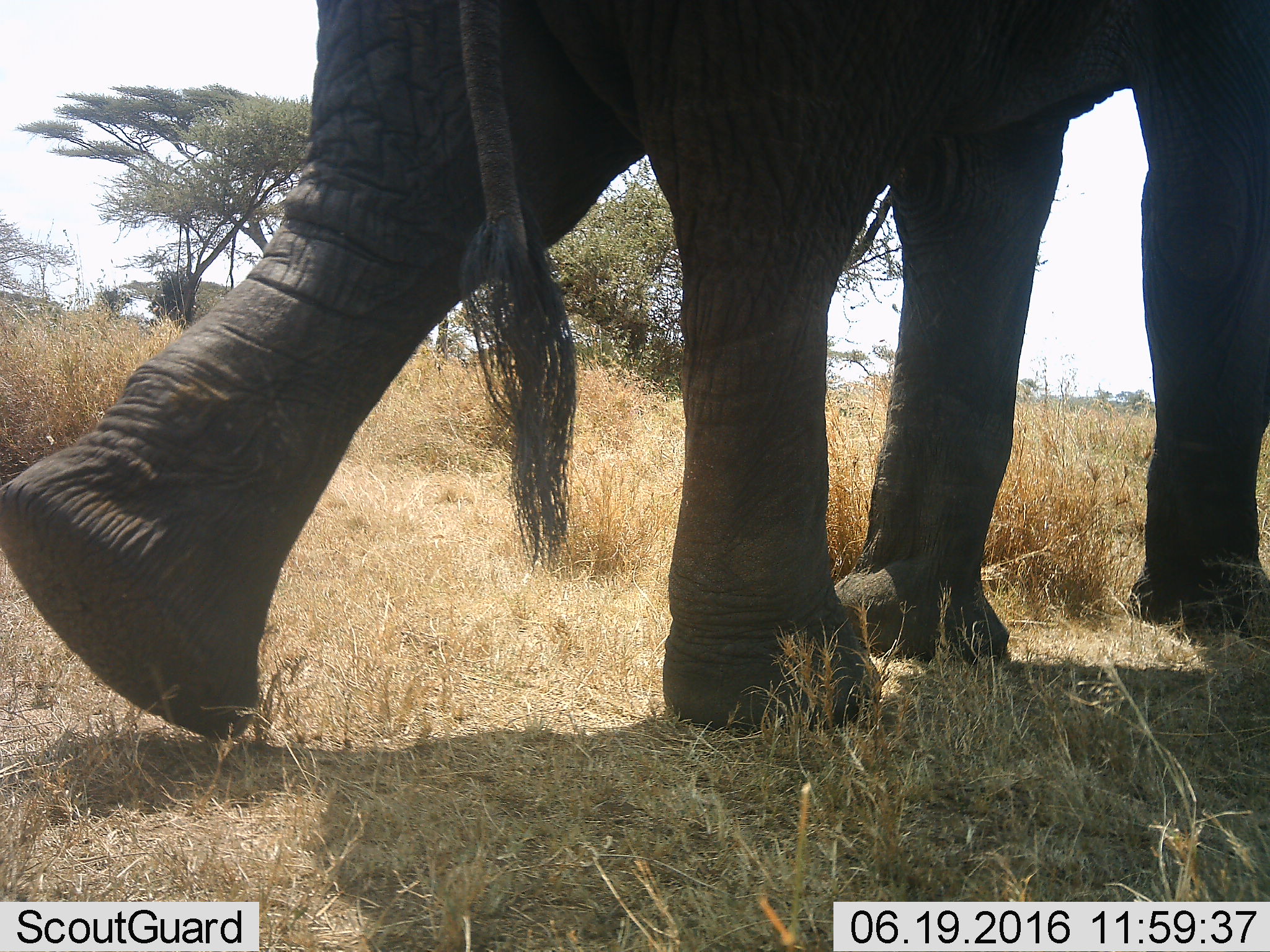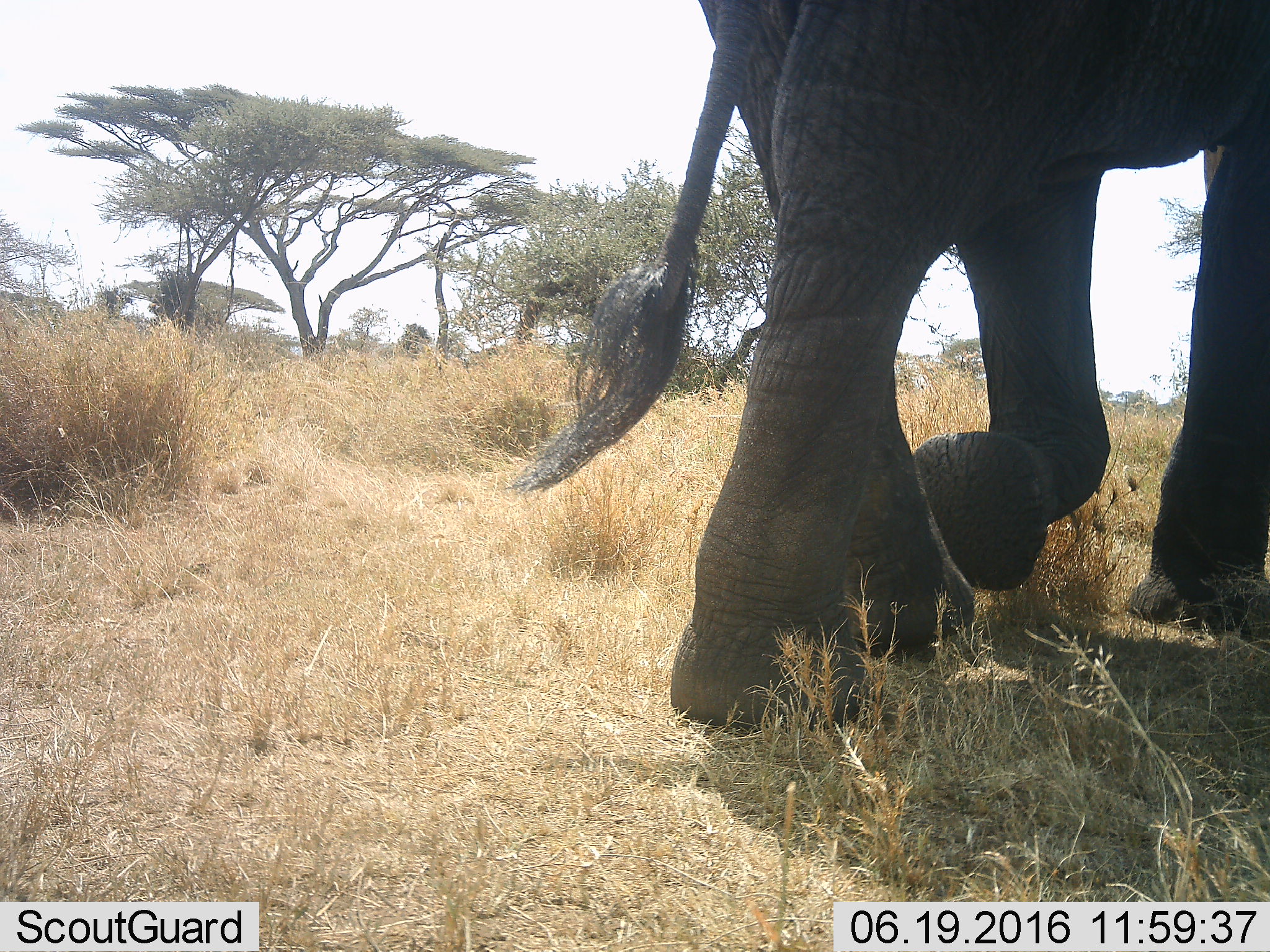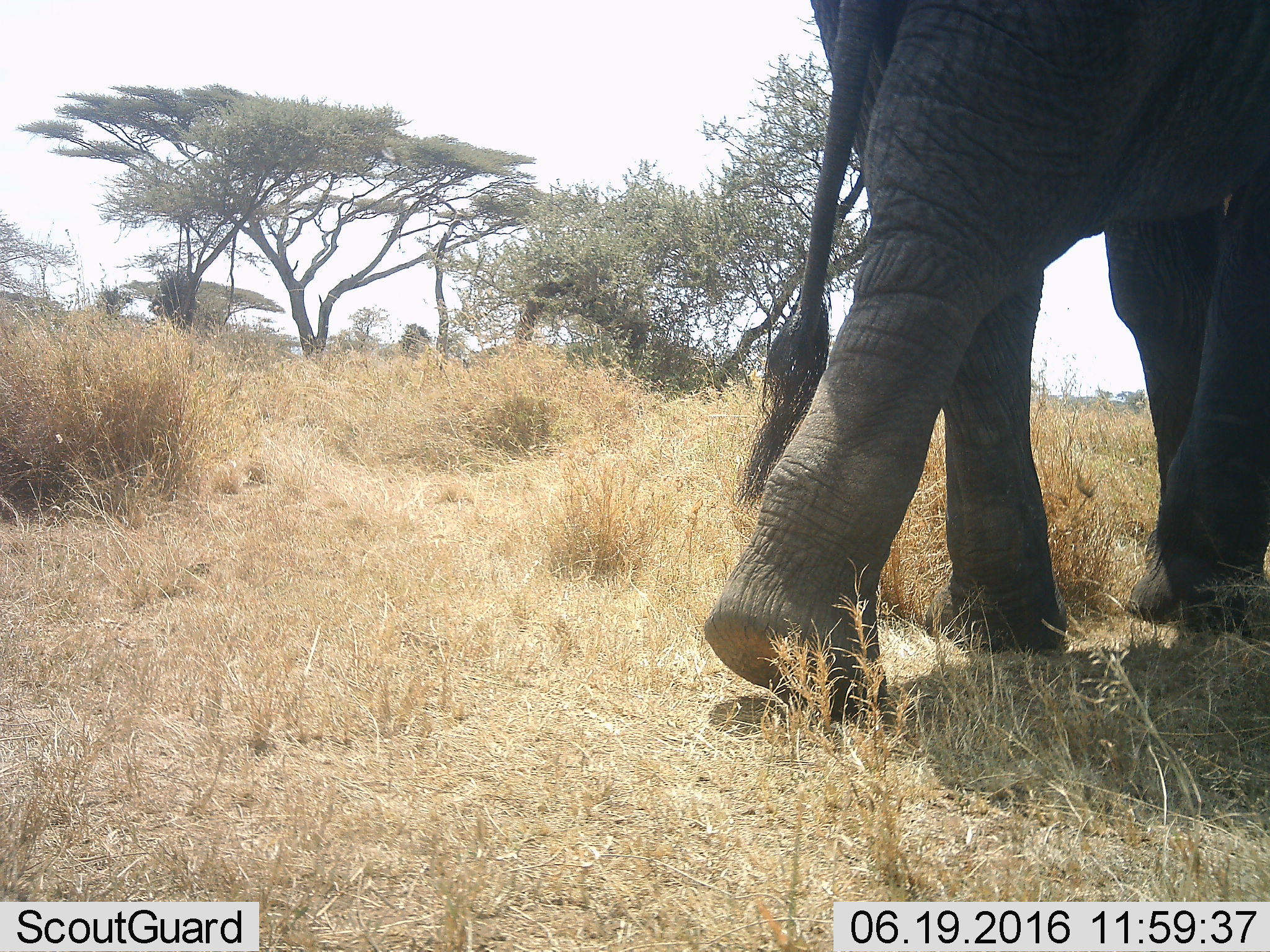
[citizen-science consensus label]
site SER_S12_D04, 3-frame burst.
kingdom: Animalia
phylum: Chordata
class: Mammalia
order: Proboscidea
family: Elephantidae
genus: Loxodonta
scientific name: Loxodonta africana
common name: african bush elephant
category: elephant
Elephant (african bush elephant) (Loxodonta africana), count 1. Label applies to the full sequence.